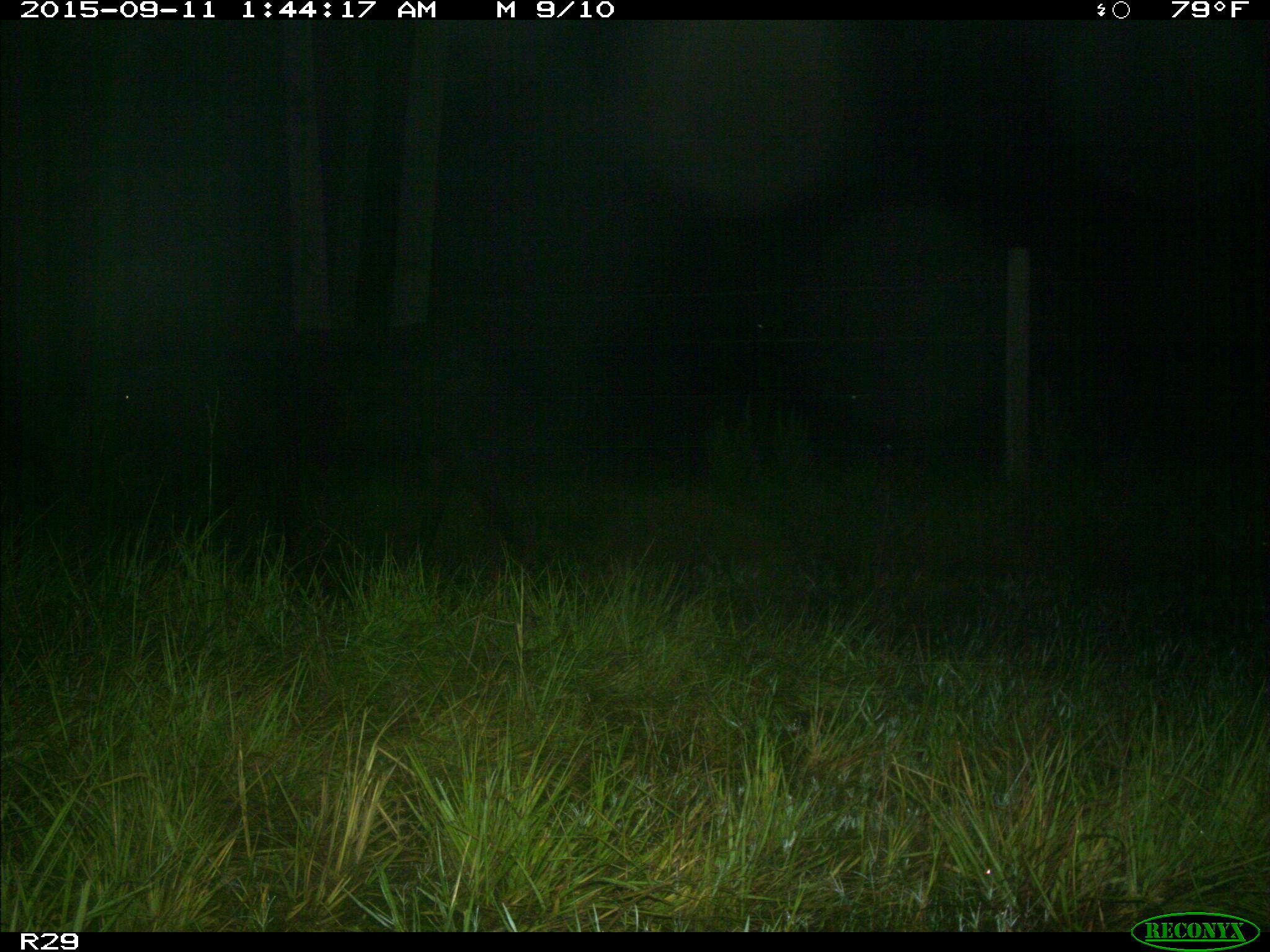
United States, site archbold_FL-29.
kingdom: Animalia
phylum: Chordata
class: Mammalia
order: Artiodactyla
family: Bovidae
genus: Bos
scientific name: Bos taurus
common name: domestic cow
Bos taurus (domestic cow).